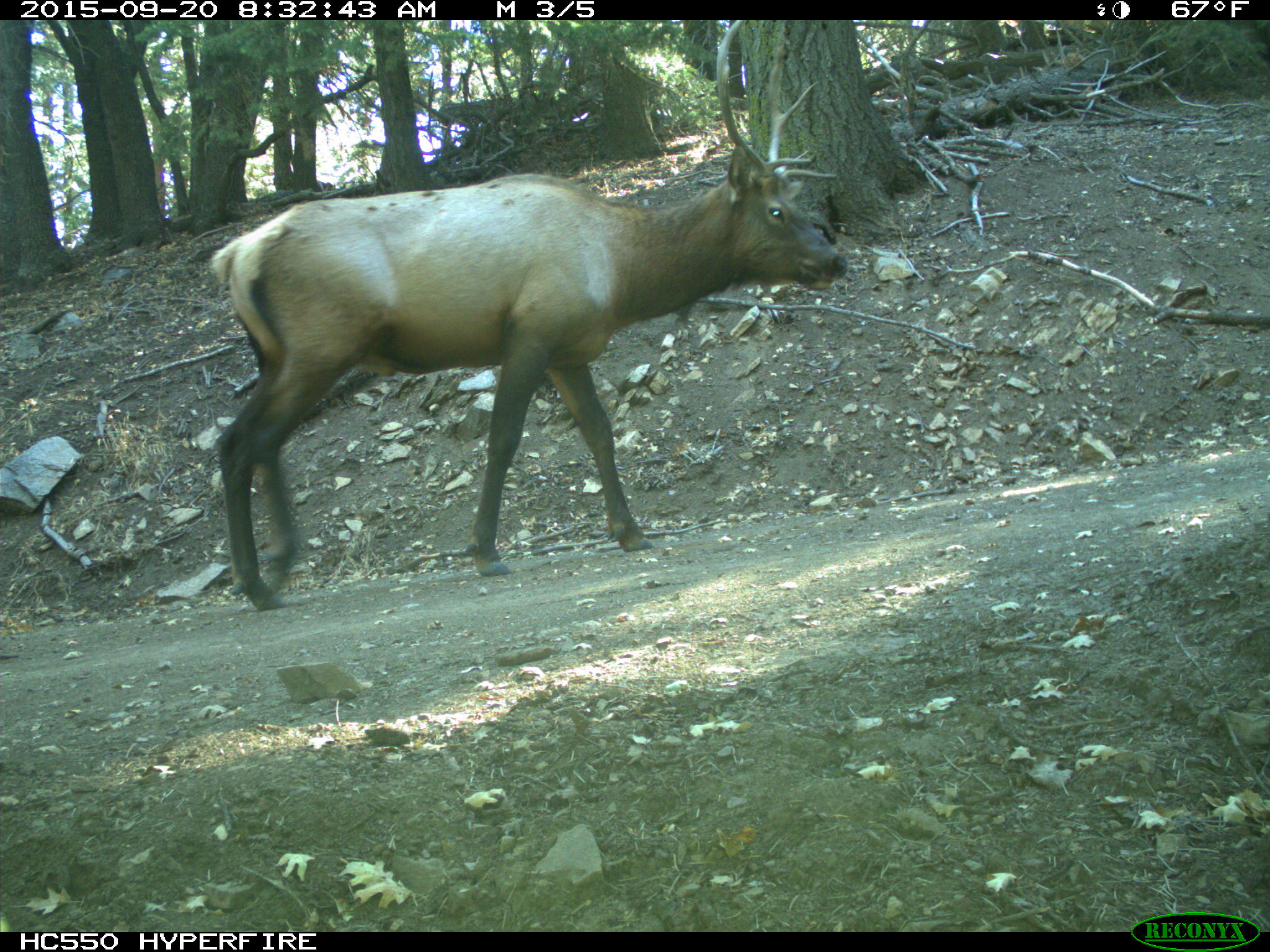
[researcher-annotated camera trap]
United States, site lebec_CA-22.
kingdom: Animalia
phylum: Chordata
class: Mammalia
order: Artiodactyla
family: Cervidae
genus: Cervus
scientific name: Cervus canadensis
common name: elk